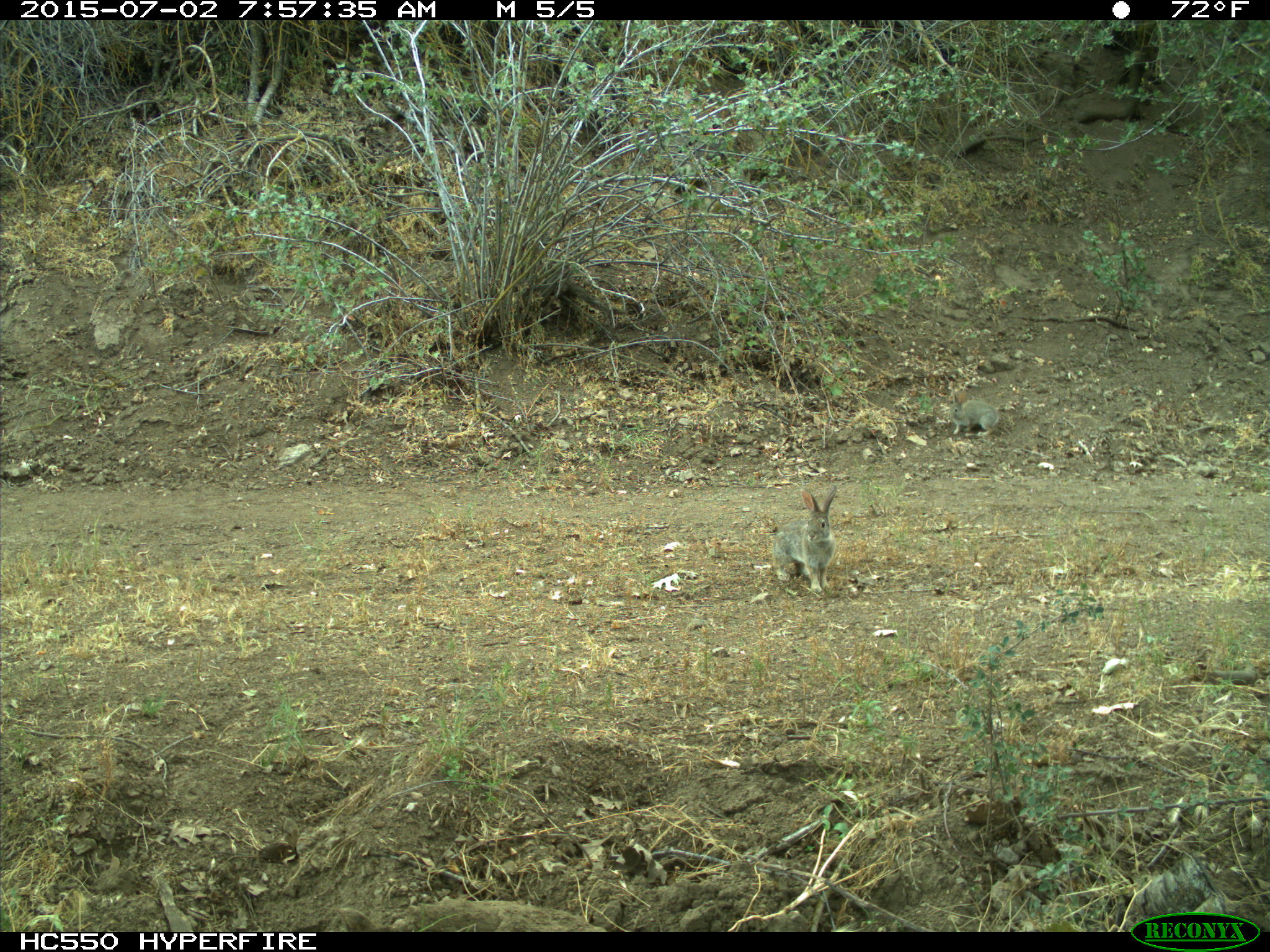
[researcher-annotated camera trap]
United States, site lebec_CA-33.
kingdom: Animalia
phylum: Chordata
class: Mammalia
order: Lagomorpha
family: Leporidae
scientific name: Leporidae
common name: rabbits and hares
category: unidentified rabbit